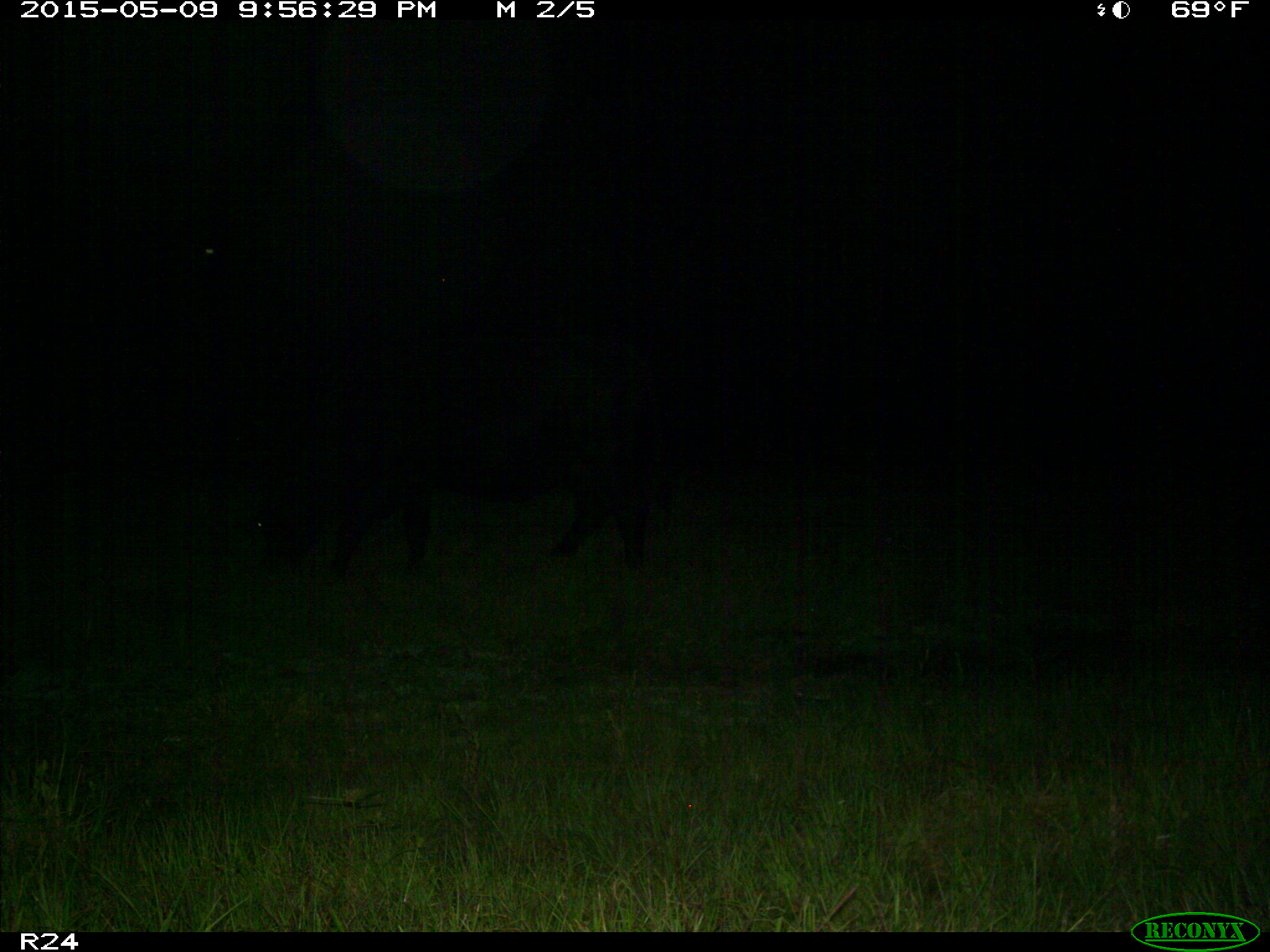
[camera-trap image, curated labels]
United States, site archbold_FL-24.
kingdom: Animalia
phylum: Chordata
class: Mammalia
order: Artiodactyla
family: Bovidae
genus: Bos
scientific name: Bos taurus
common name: domestic cow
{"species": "Bos taurus (domestic cow)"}